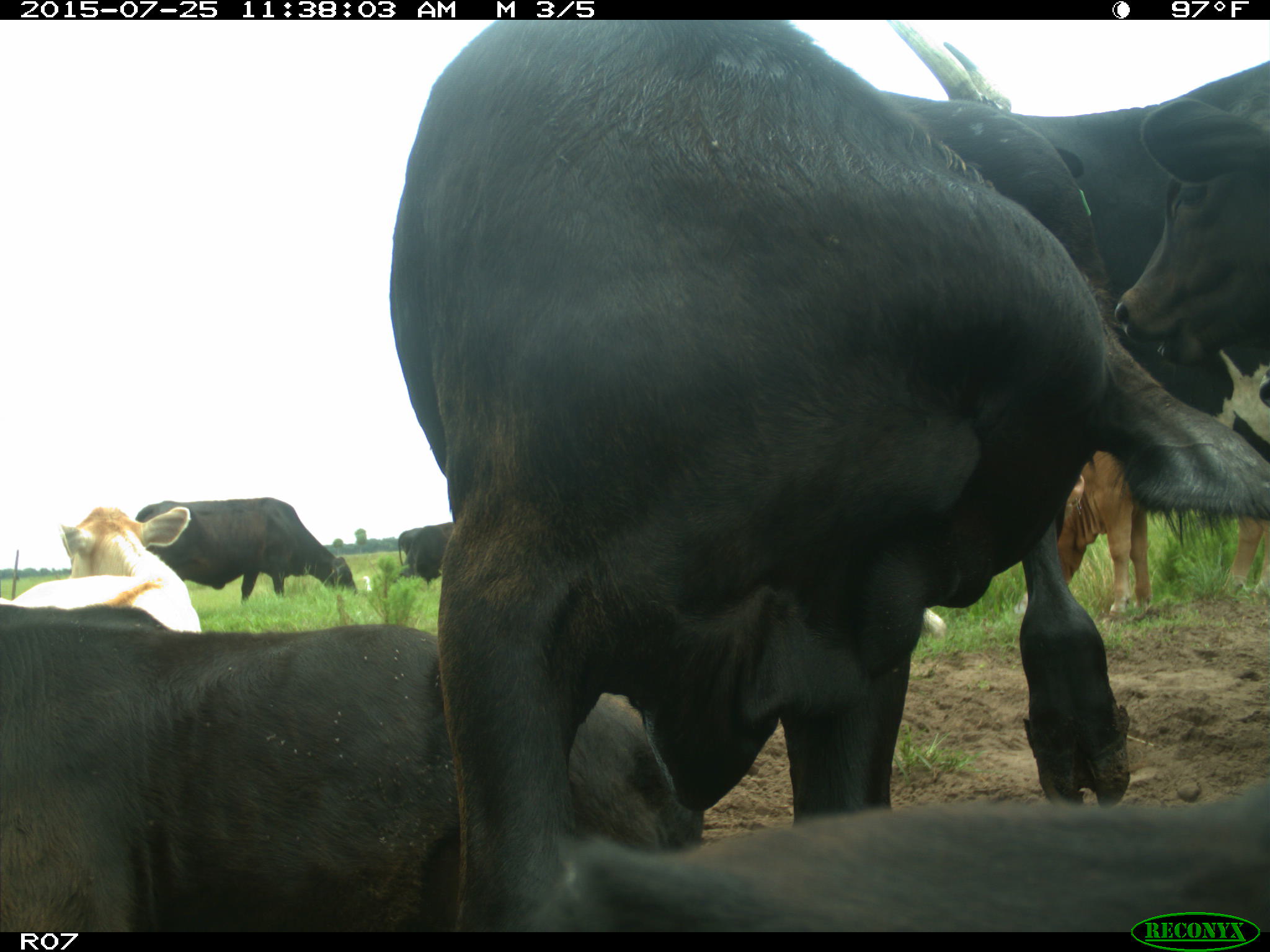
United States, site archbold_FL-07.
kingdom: Animalia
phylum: Chordata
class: Mammalia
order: Artiodactyla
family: Bovidae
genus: Bos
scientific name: Bos taurus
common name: domestic cow